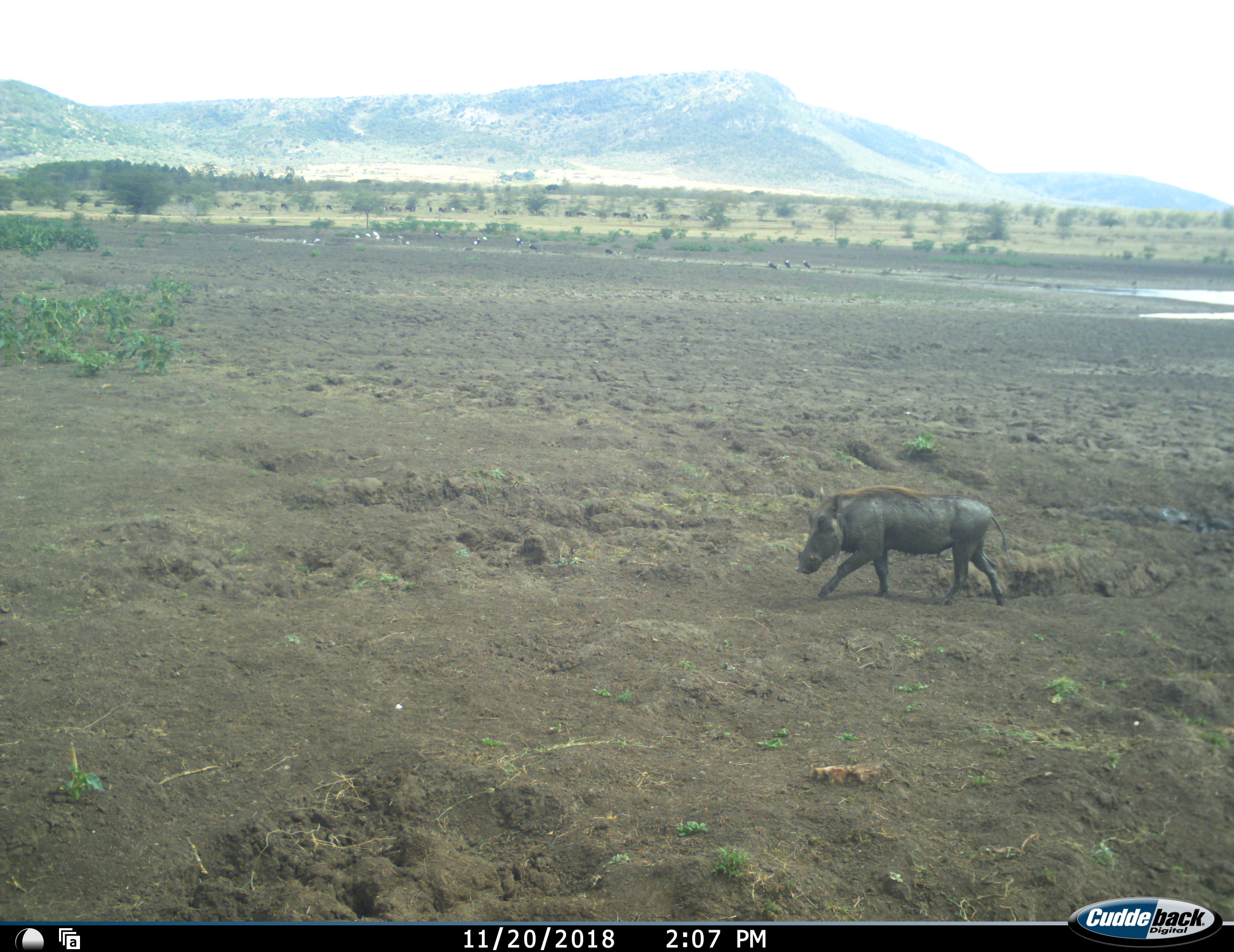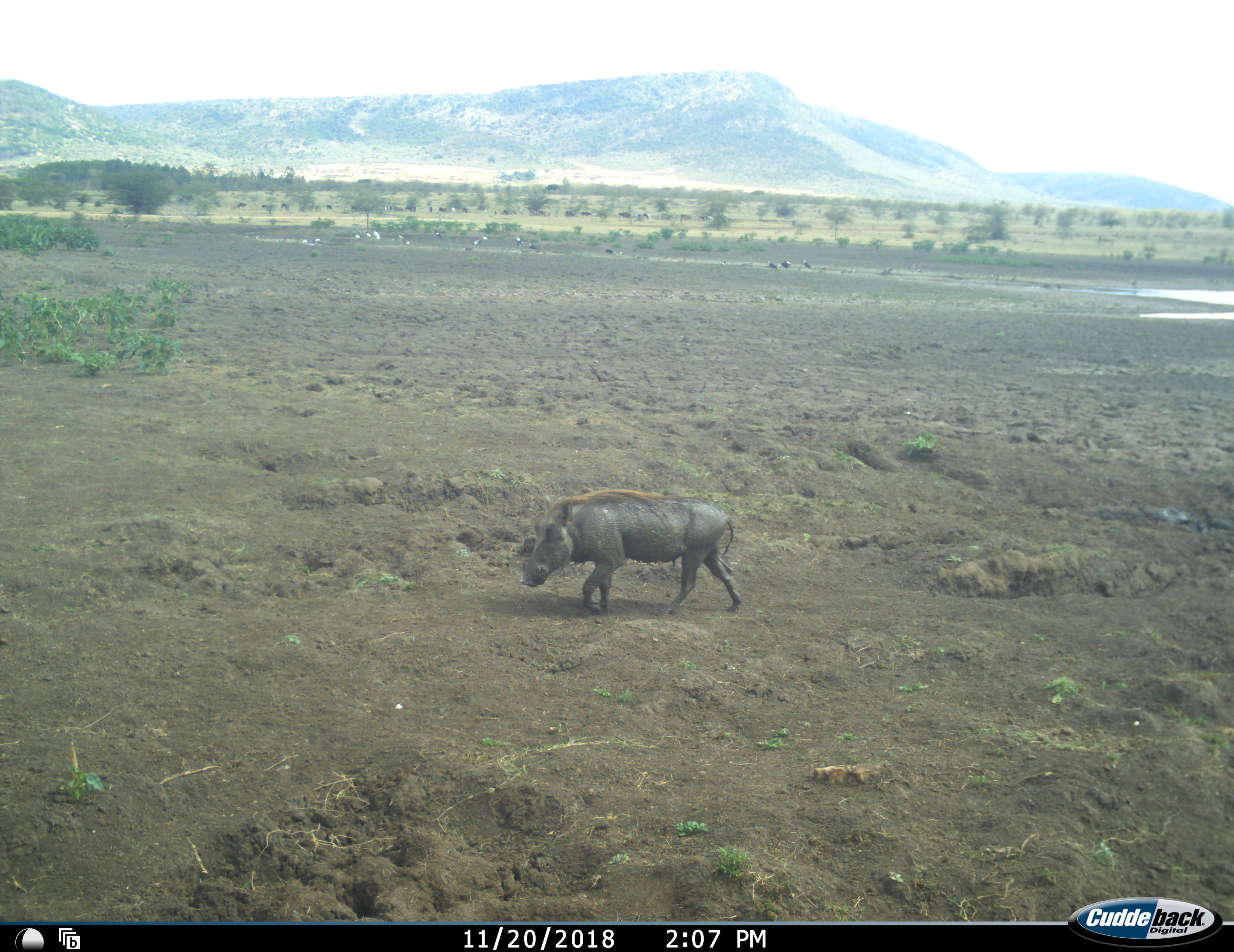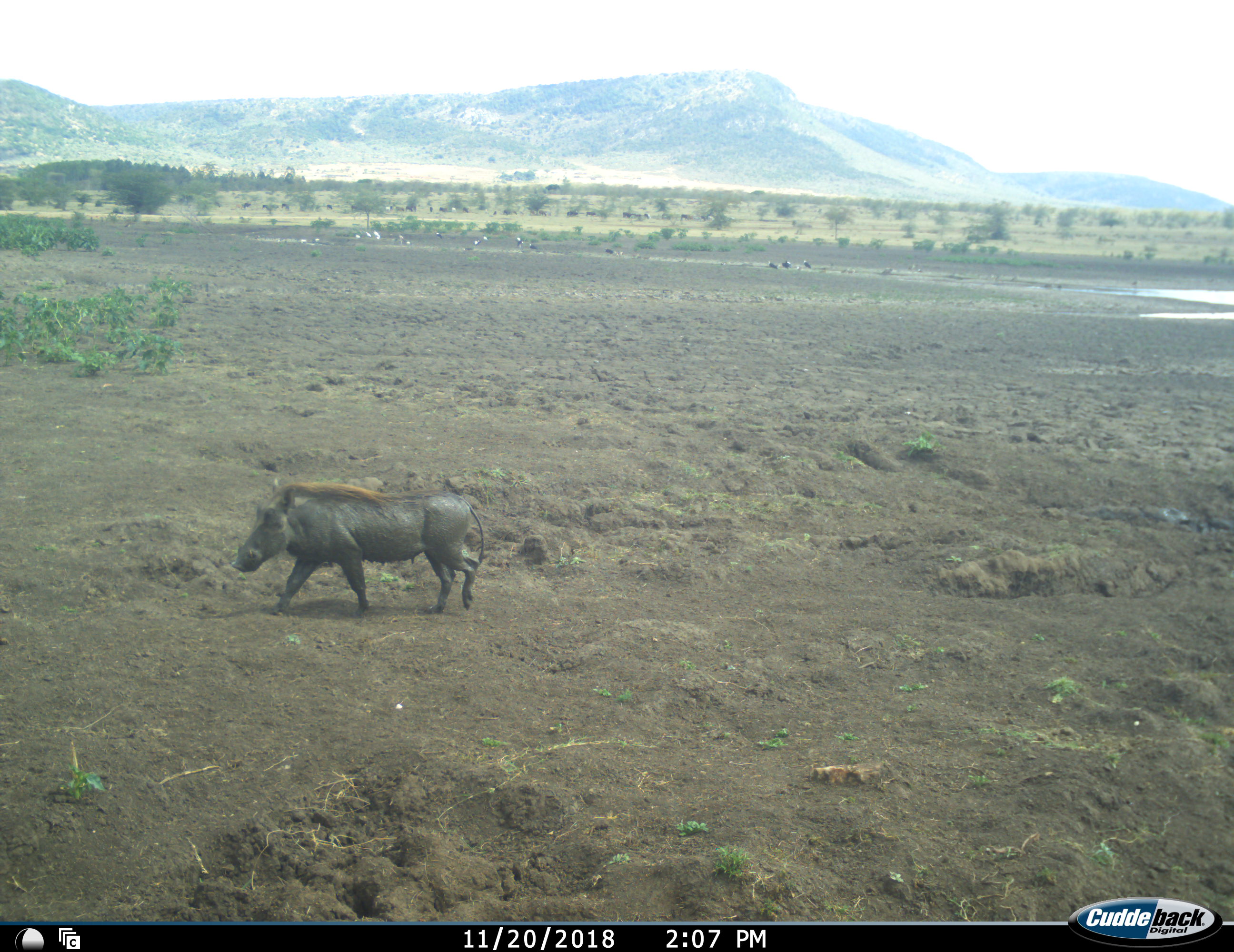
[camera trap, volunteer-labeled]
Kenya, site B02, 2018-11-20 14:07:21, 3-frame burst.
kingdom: Animalia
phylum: Chordata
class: Mammalia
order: Artiodactyla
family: Suidae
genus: Phacochoerus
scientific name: Phacochoerus africanus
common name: warthog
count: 1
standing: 0%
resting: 0%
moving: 100%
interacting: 0%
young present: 0%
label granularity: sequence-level